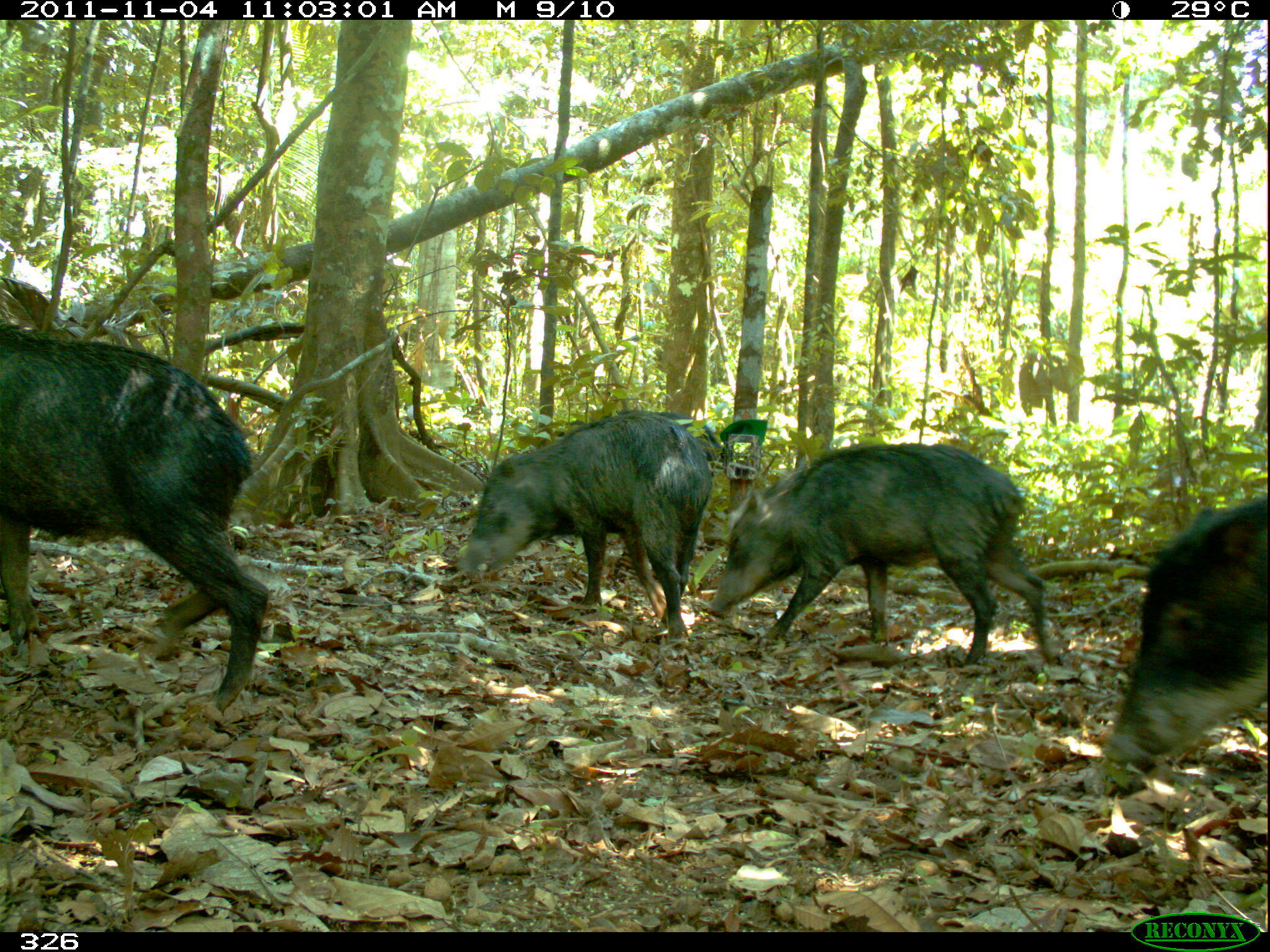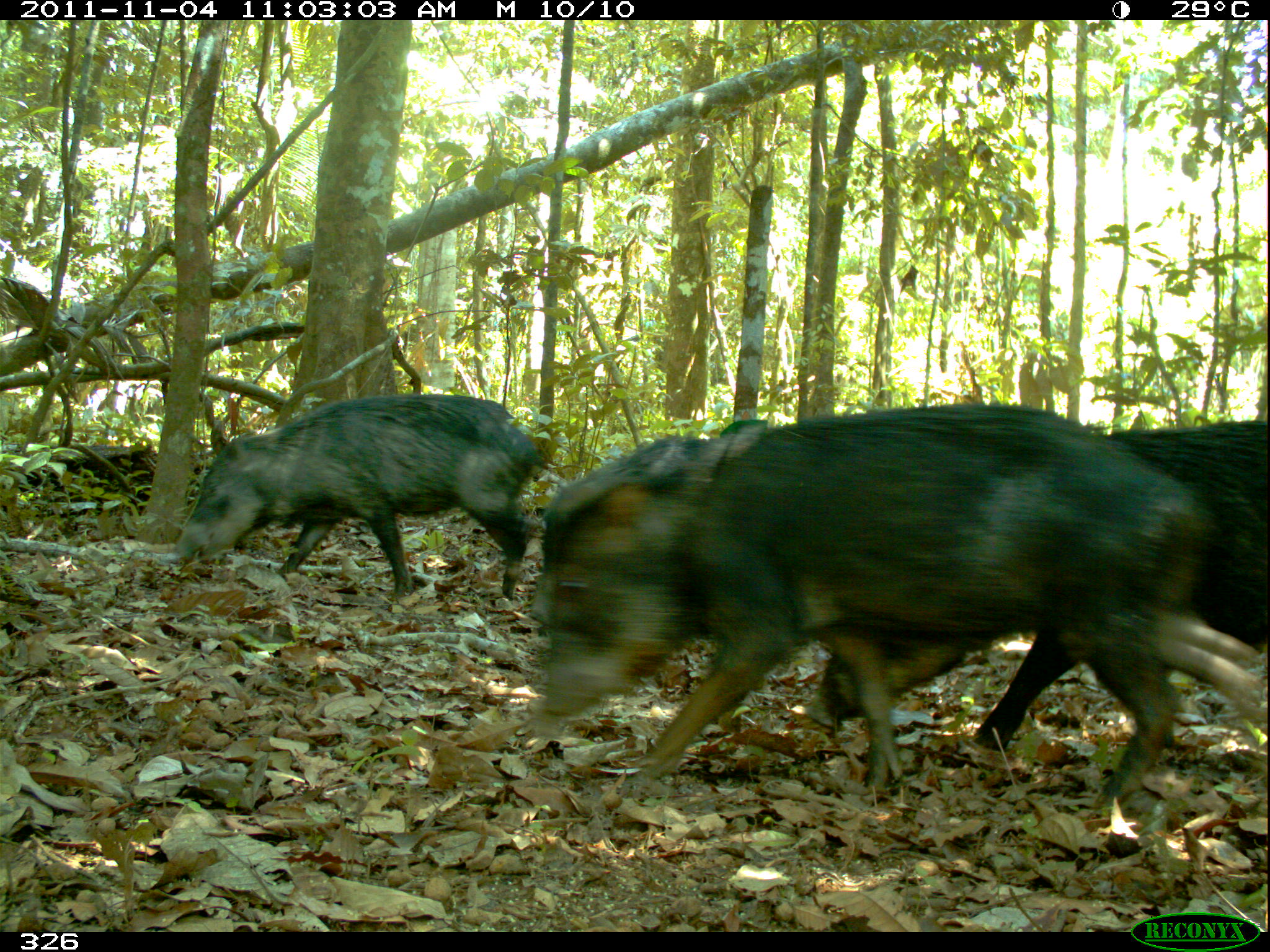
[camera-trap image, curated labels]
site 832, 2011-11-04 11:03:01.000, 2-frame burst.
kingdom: Animalia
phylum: Chordata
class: Mammalia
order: Artiodactyla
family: Tayassuidae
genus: Tayassu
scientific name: Tayassu pecari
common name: white-lipped peccary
Tayassu pecari (white-lipped peccary).